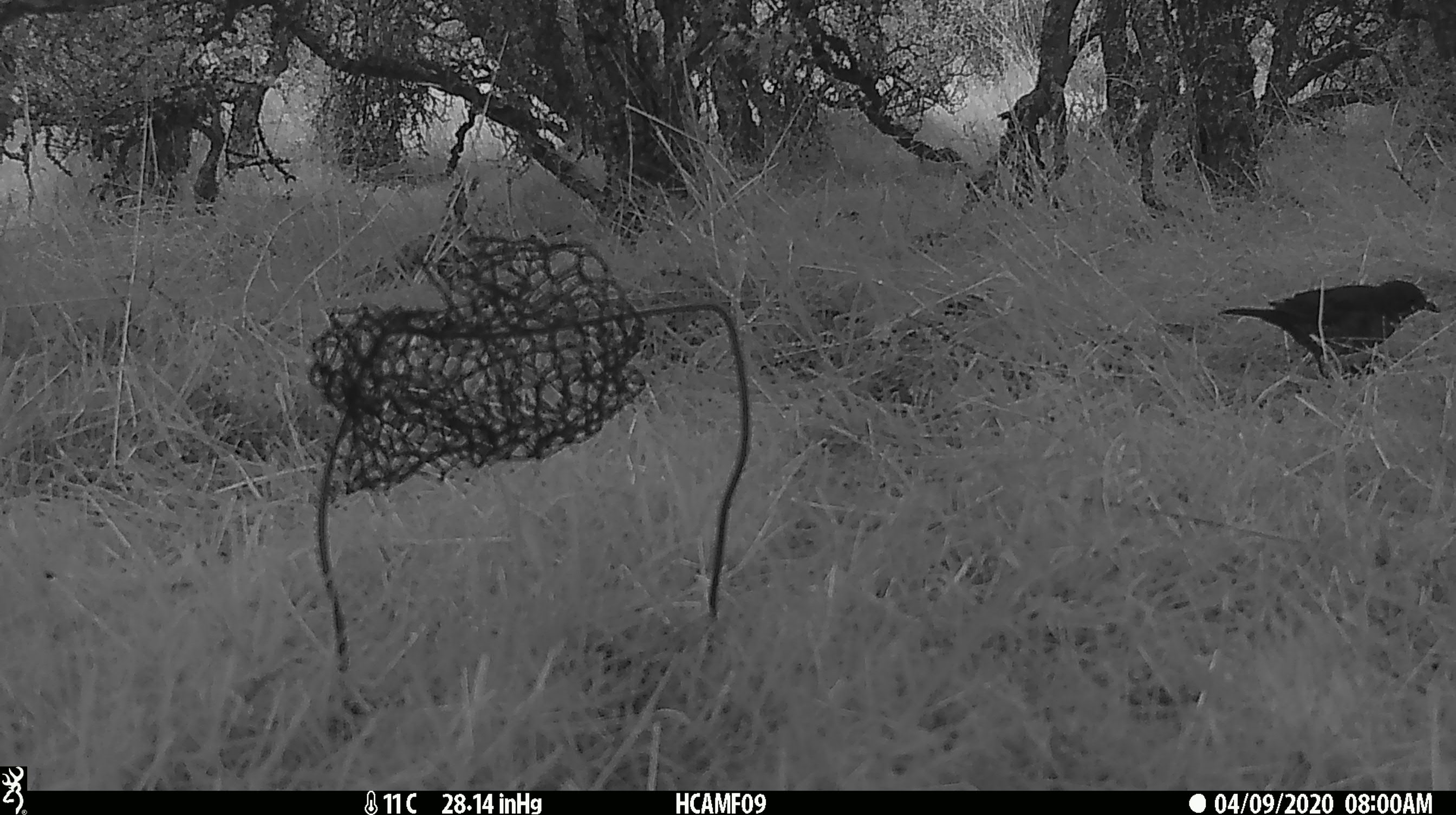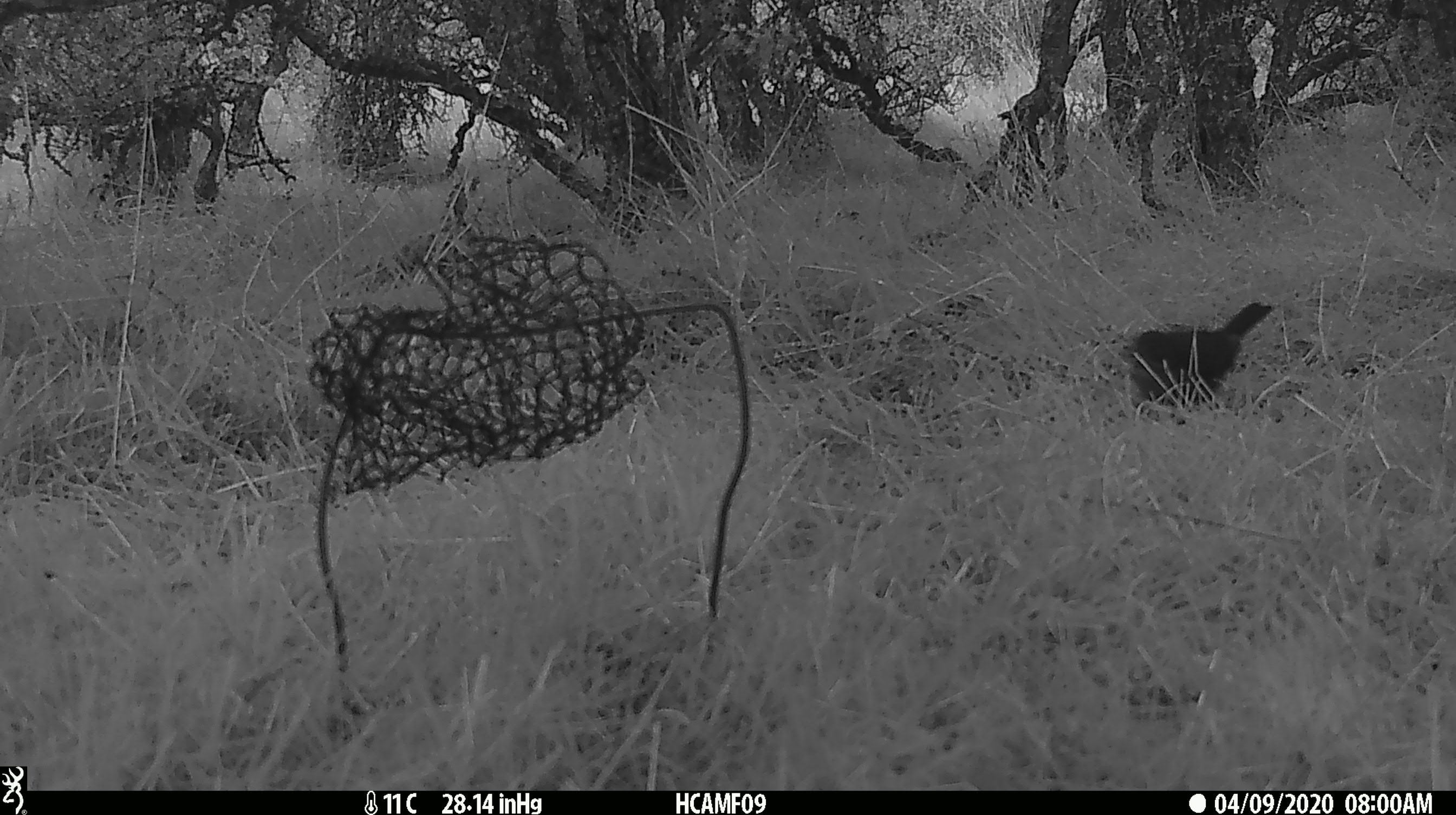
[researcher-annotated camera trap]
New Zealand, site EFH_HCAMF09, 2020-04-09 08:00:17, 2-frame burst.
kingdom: Animalia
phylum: Chordata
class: Aves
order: Passeriformes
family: Turdidae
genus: Turdus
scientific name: Turdus merula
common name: eurasian blackbird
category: blackbird